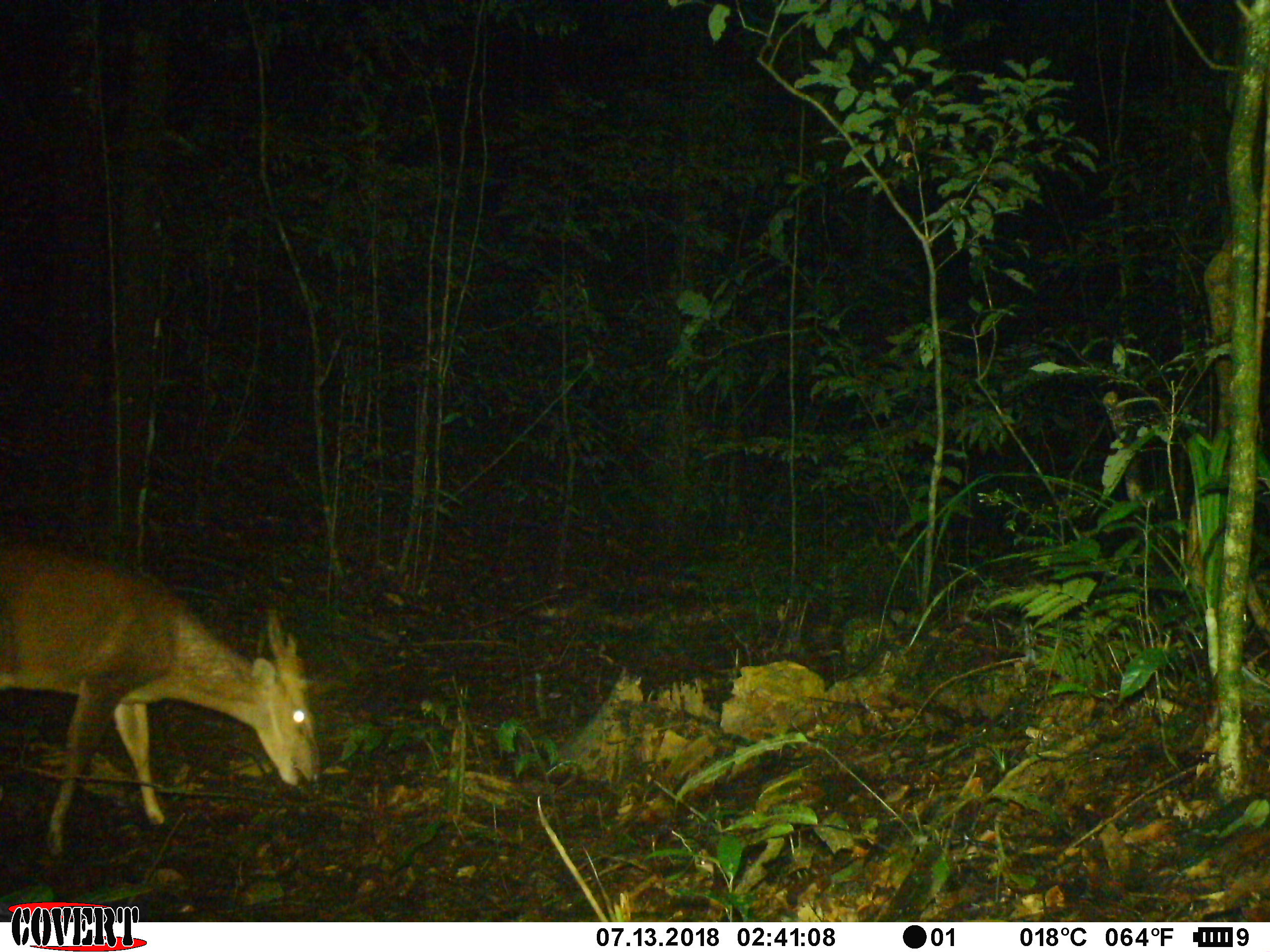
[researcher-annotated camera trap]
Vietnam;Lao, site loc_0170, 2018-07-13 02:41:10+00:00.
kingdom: Animalia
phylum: Chordata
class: Mammalia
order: Artiodactyla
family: Cervidae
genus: Muntiacus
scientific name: Muntiacus vuquangensis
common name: large-antlered muntjac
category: large antlered muntjac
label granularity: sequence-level